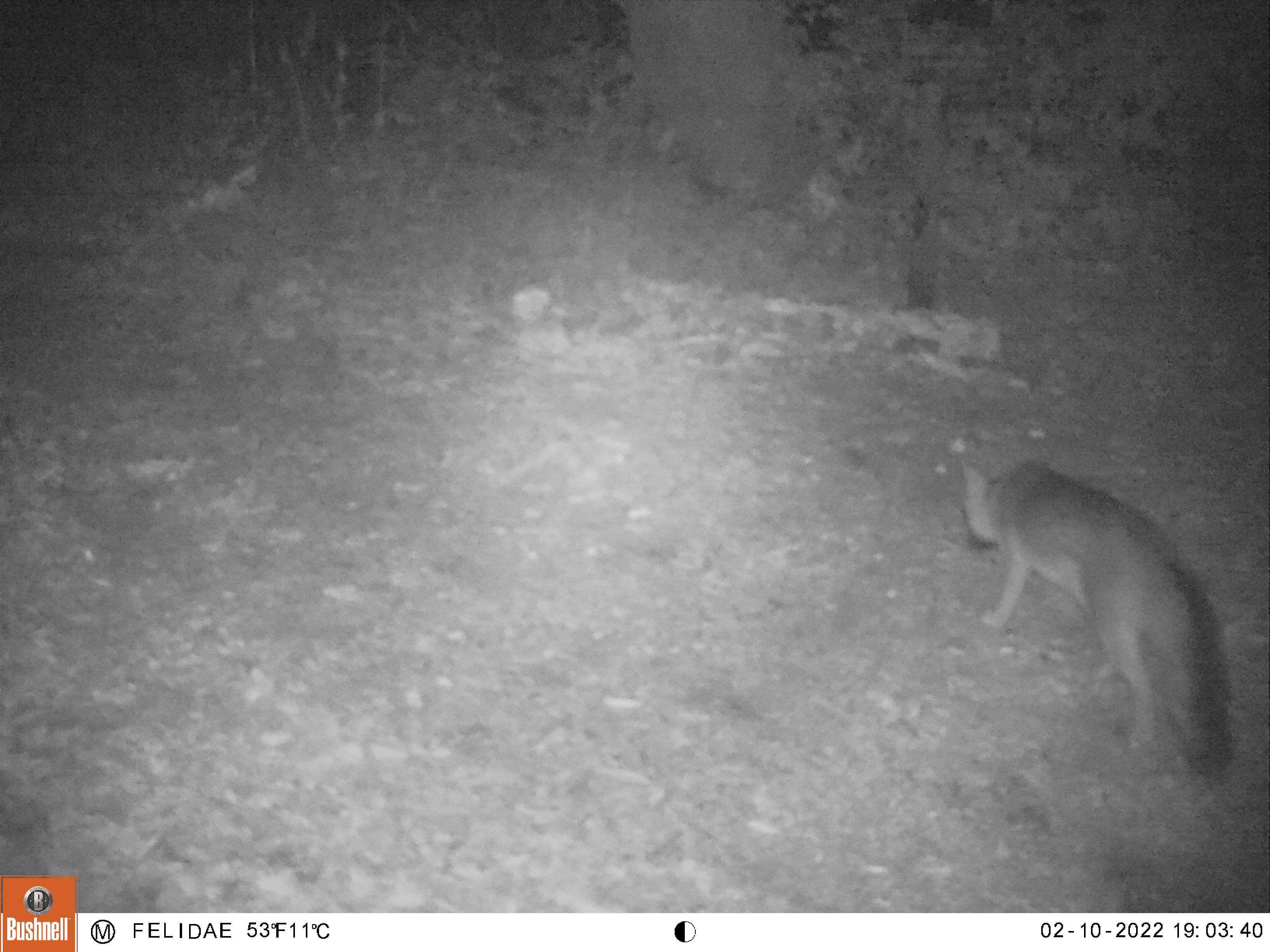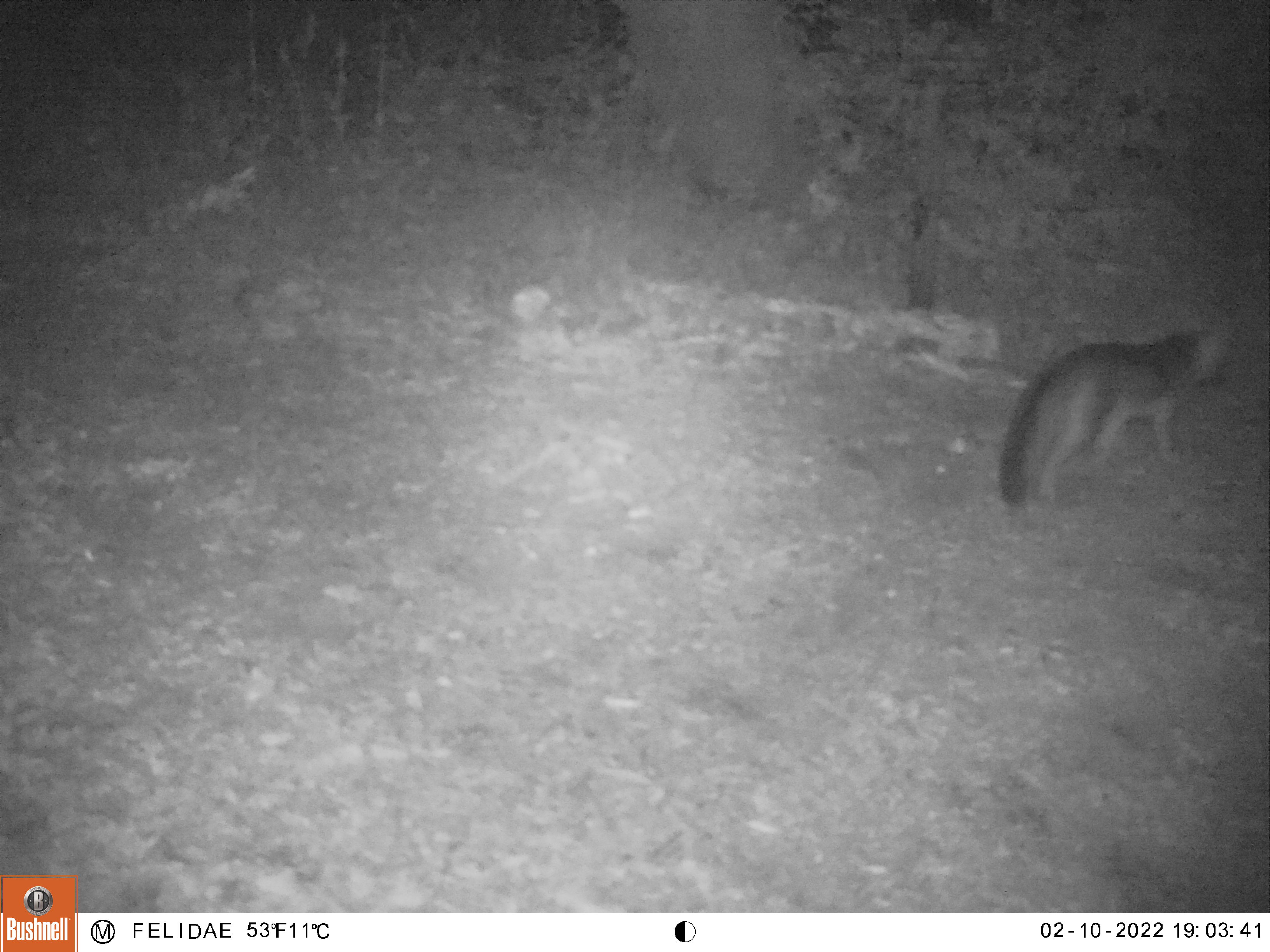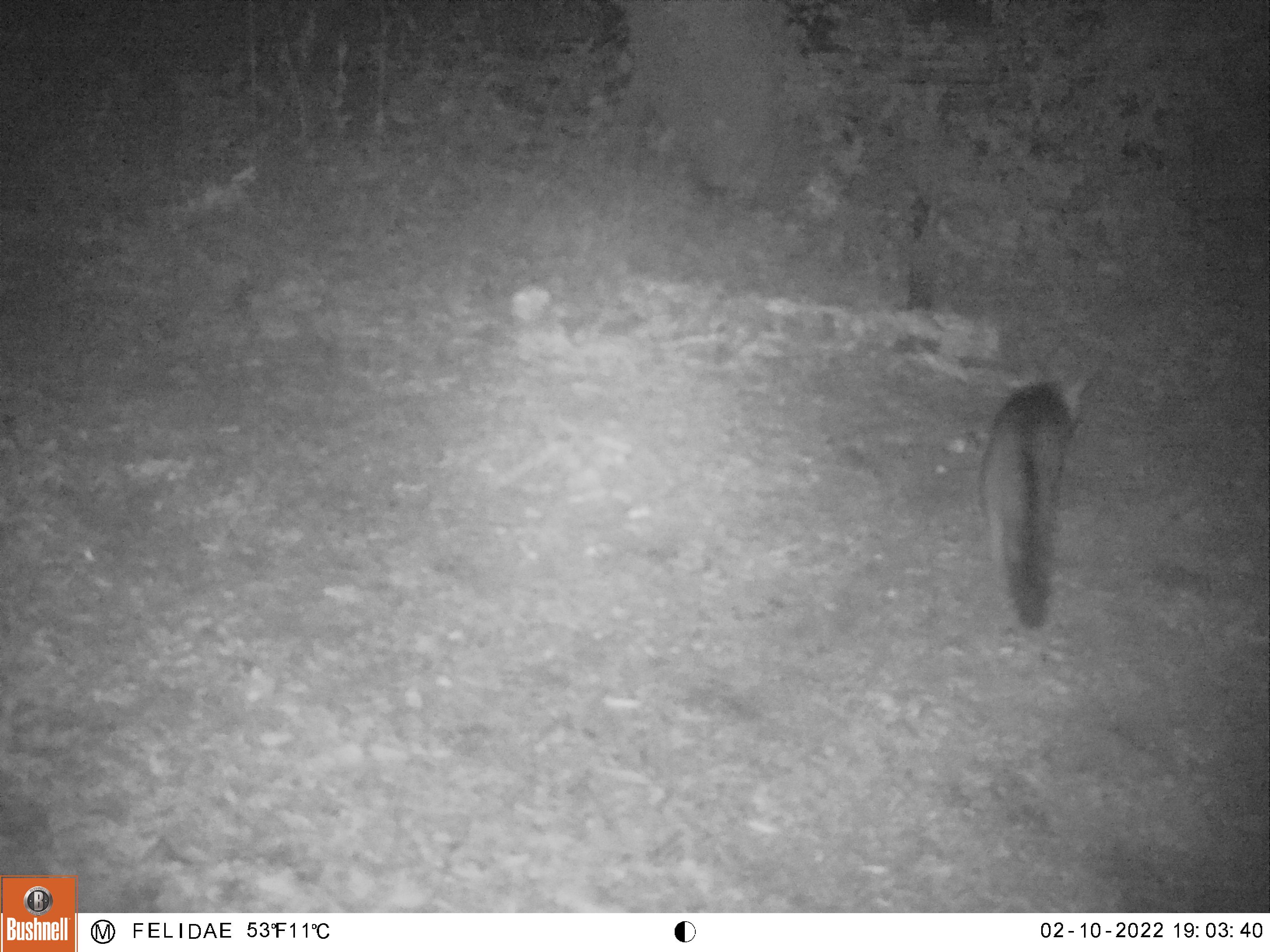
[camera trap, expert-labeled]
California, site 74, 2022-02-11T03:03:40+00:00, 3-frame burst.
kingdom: Animalia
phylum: Chordata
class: Mammalia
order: Carnivora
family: Canidae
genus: Urocyon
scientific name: Urocyon cinereoargenteus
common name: gray fox